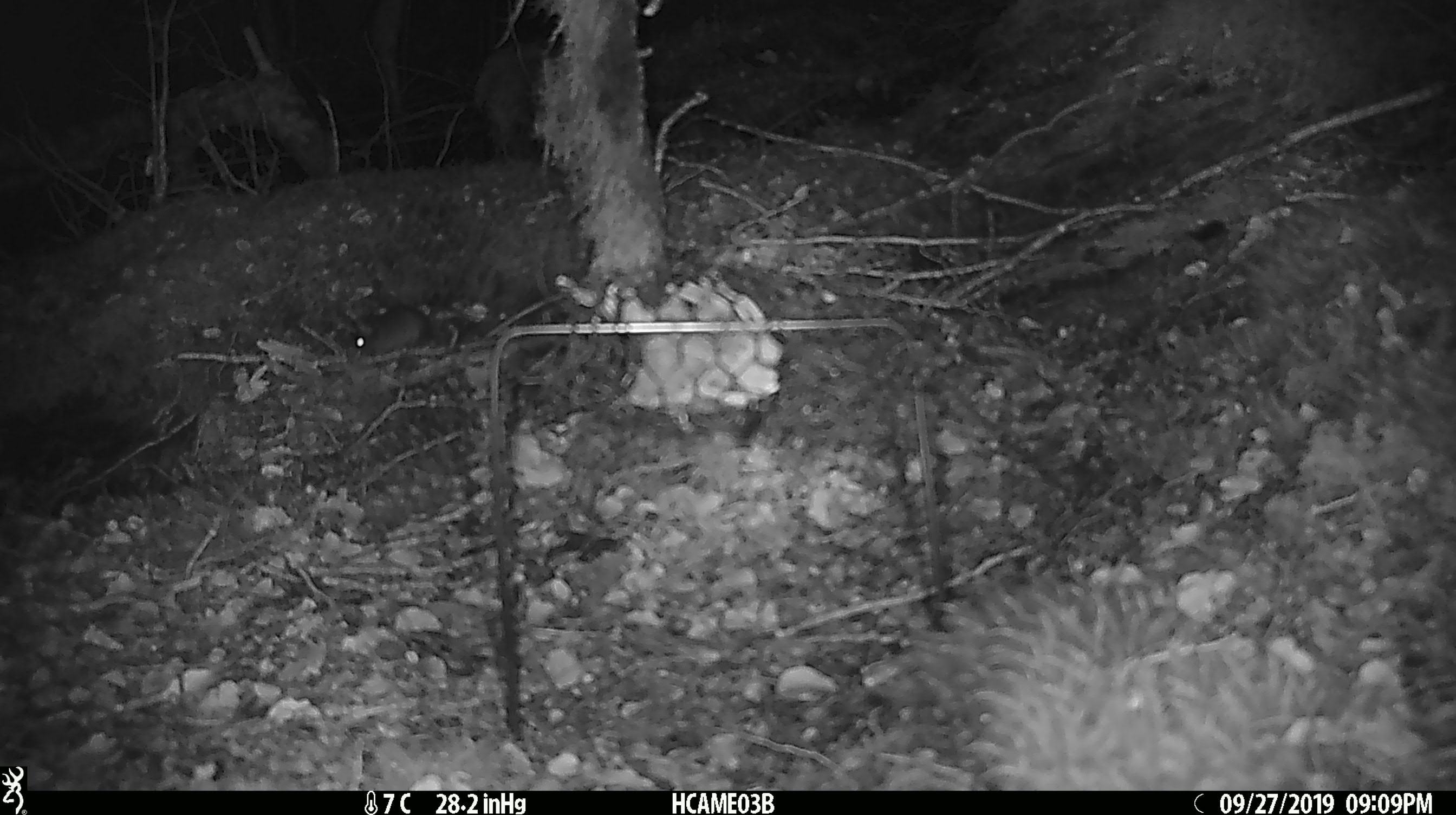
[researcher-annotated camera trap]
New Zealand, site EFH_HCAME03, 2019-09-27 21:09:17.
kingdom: Animalia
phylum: Chordata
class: Mammalia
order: Rodentia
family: Muridae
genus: Mus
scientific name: Mus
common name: mouse